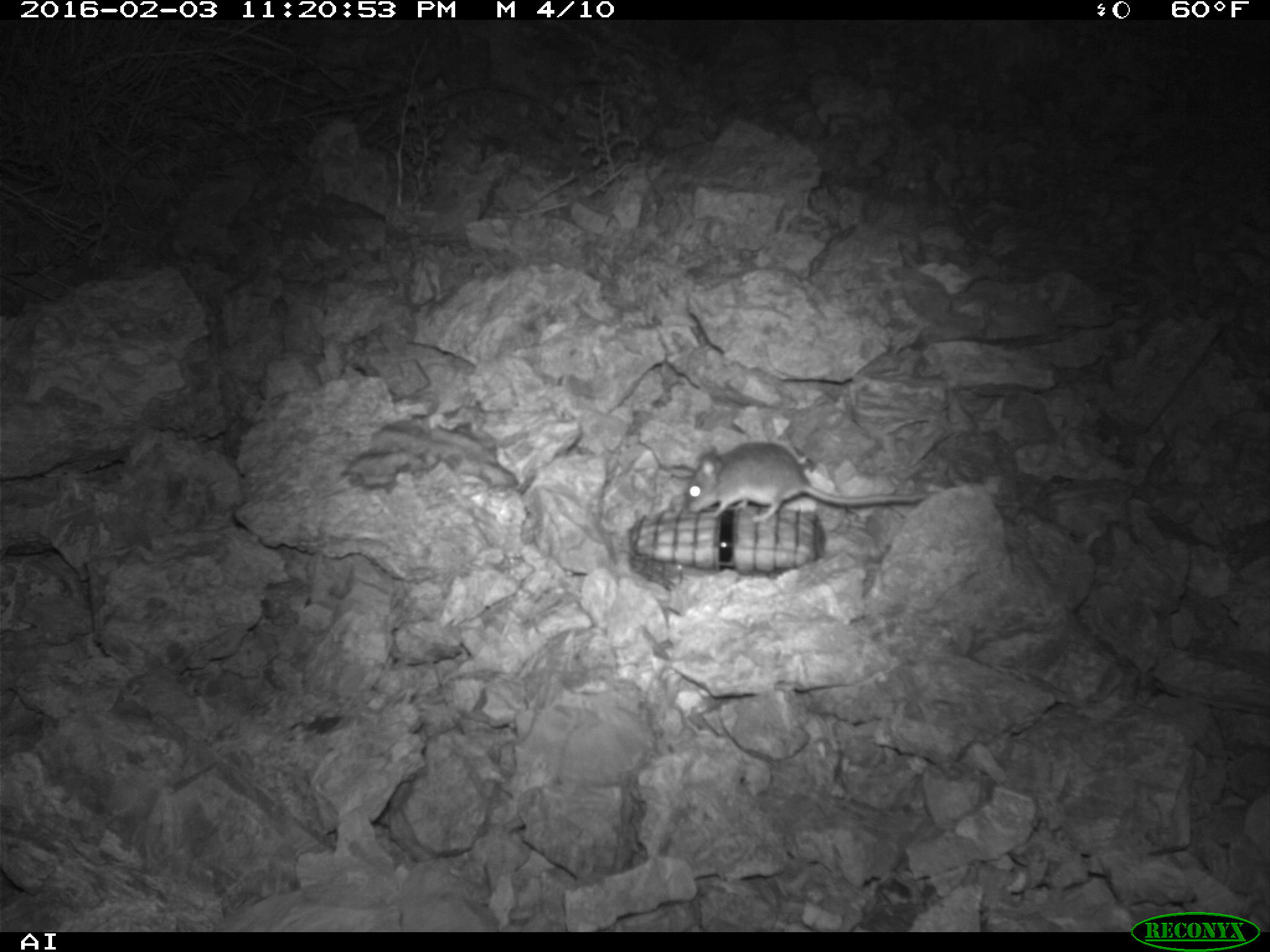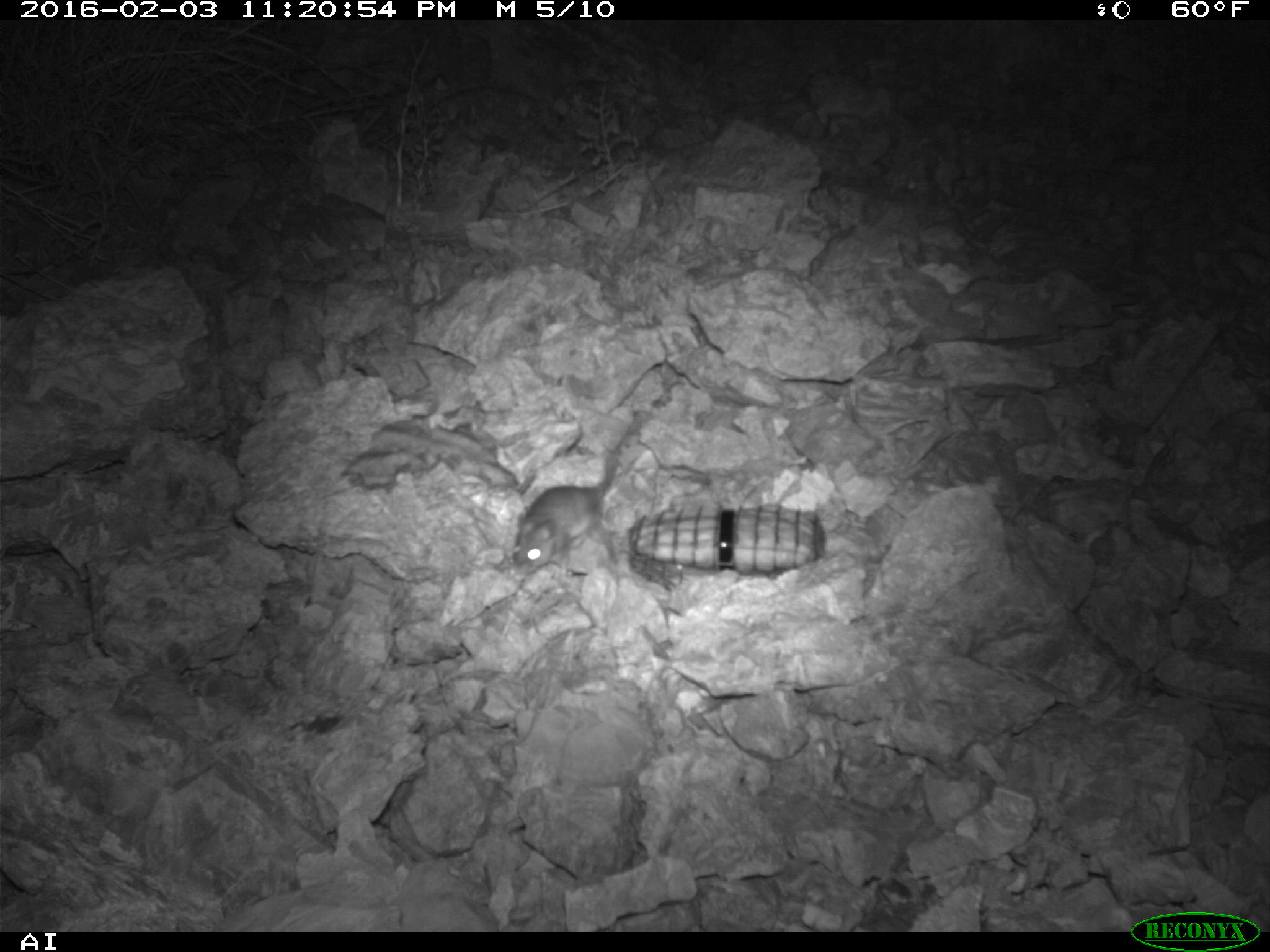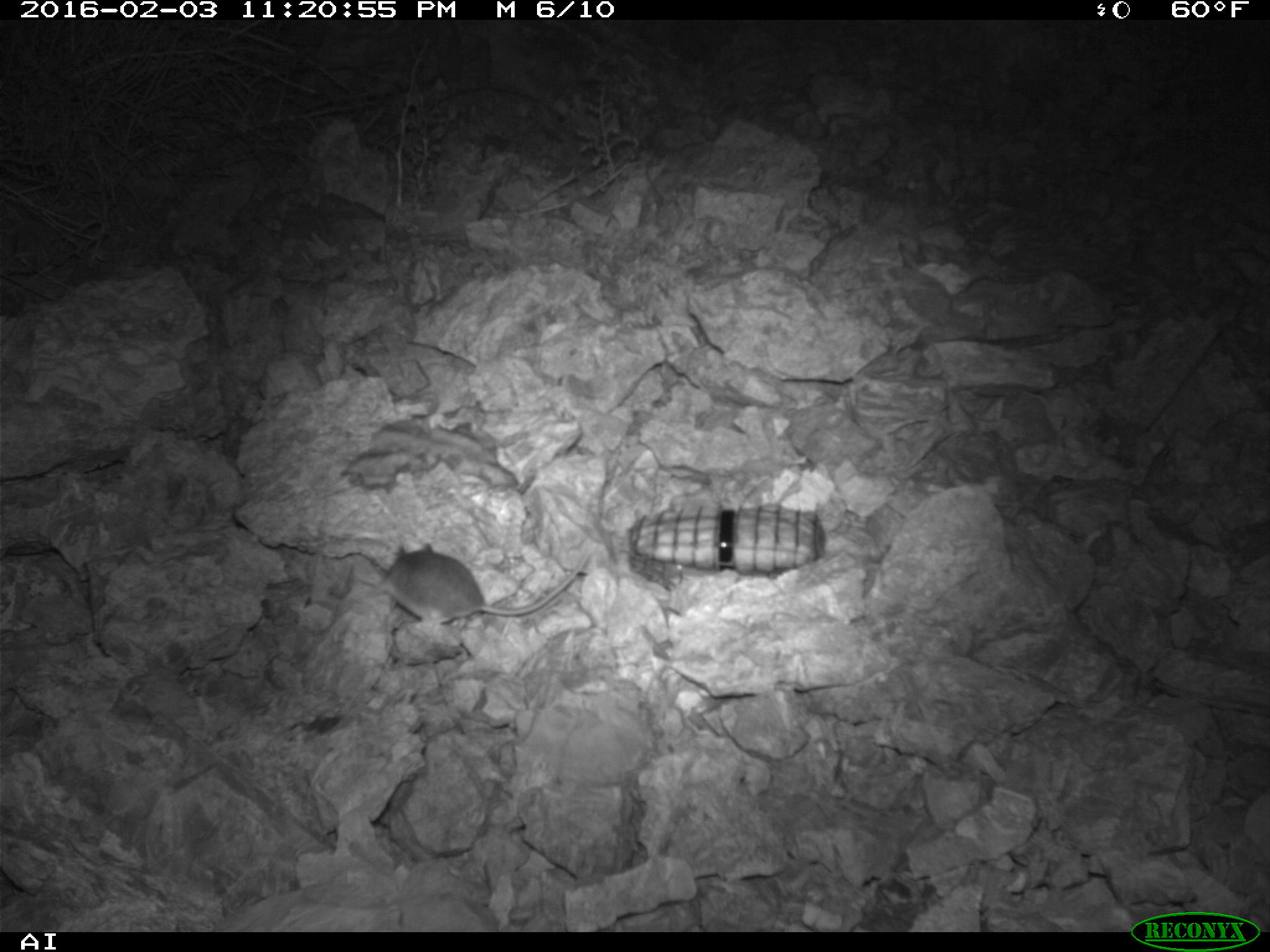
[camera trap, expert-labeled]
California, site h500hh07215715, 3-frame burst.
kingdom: Animalia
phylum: Chordata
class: Mammalia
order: Rodentia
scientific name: Rodentia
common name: rodent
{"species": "rodent (Rodentia)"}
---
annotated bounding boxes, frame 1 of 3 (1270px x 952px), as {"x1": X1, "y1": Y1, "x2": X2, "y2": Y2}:
rodent: {"x1": 684, "y1": 441, "x2": 926, "y2": 522}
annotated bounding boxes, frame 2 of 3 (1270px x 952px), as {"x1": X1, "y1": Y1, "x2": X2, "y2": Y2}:
rodent: {"x1": 512, "y1": 426, "x2": 636, "y2": 577}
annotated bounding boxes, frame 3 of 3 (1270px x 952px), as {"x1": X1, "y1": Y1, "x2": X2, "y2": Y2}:
rodent: {"x1": 375, "y1": 542, "x2": 590, "y2": 633}